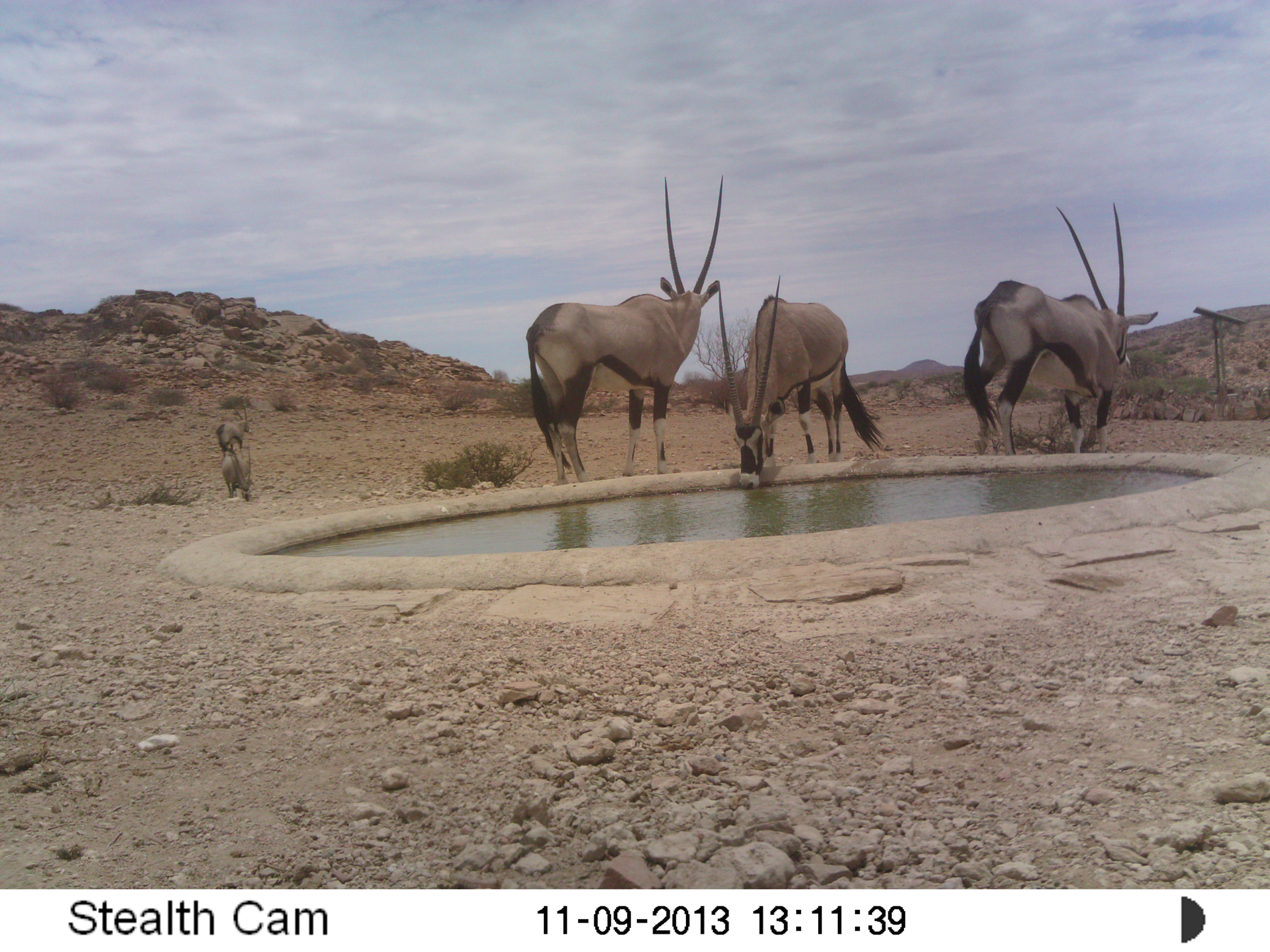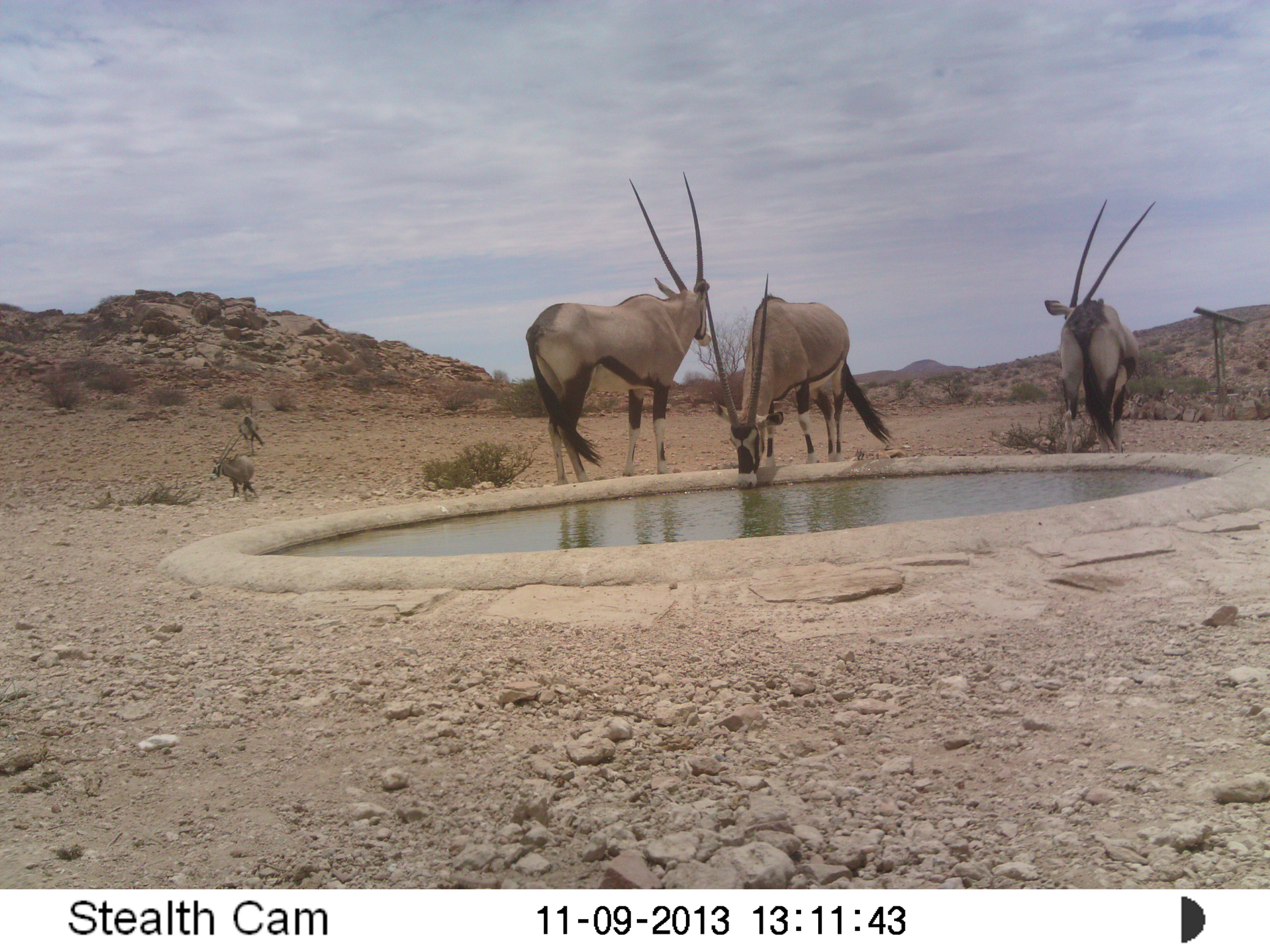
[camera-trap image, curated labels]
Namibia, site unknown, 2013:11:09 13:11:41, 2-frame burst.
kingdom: Animalia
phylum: Chordata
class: Mammalia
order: Artiodactyla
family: Bovidae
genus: Oryx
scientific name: Oryx gazella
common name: gemsbok